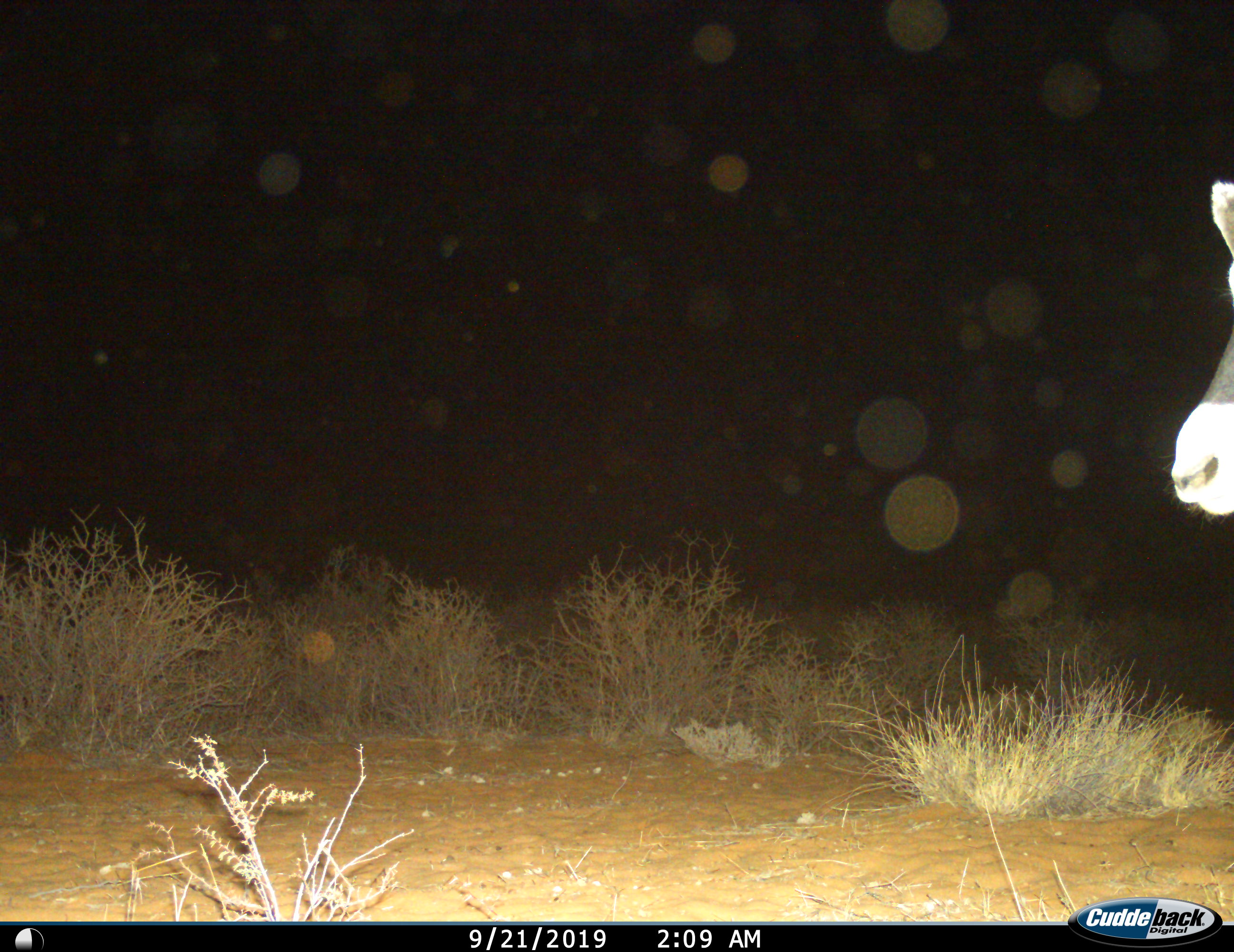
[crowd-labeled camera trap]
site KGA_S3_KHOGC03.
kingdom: Animalia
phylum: Chordata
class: Mammalia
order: Artiodactyla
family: Bovidae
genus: Oryx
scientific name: Oryx gazella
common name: gemsbok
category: oryx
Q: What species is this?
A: Oryx (gemsbok) (Oryx gazella).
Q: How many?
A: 1.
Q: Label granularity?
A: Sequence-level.